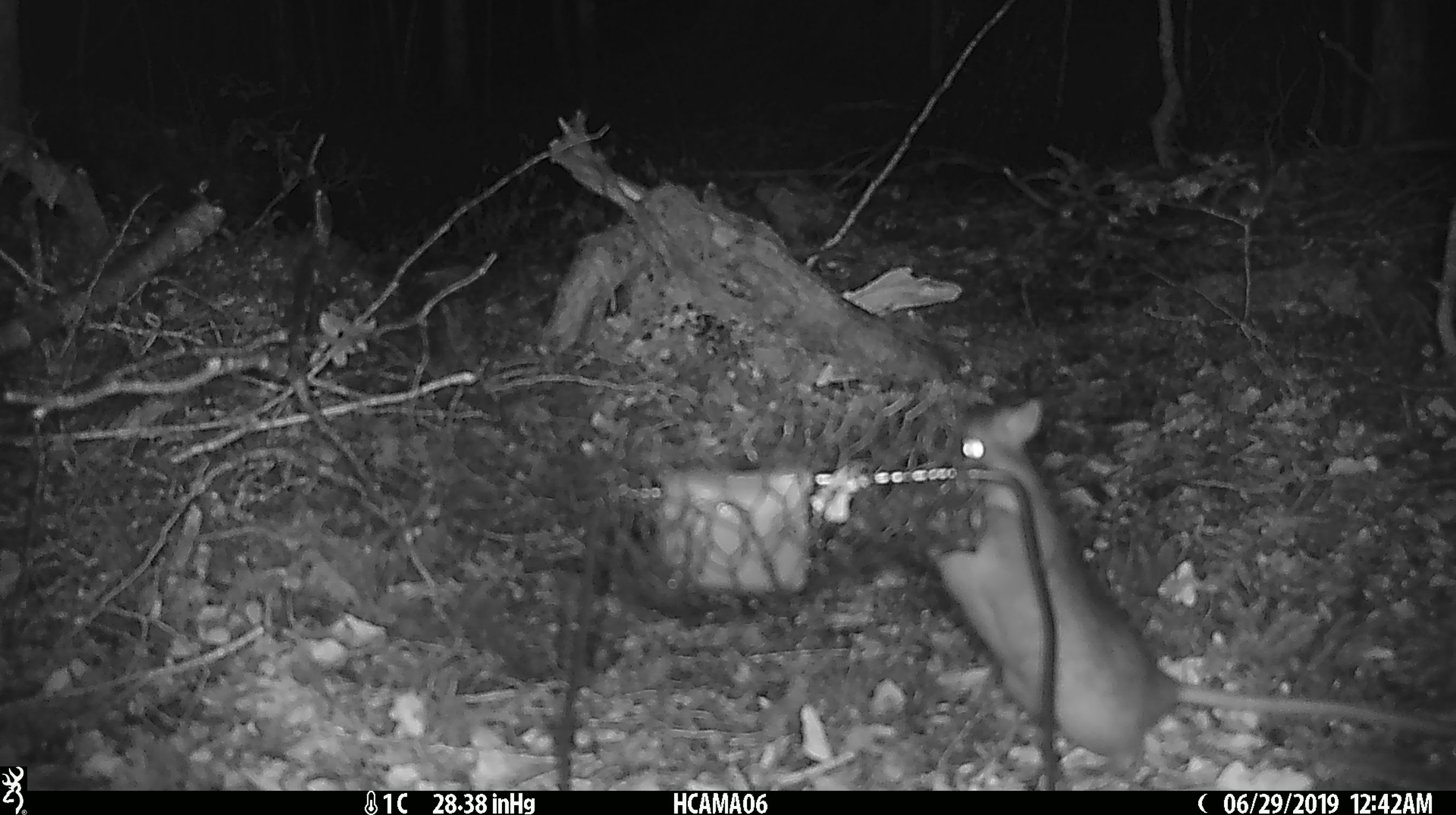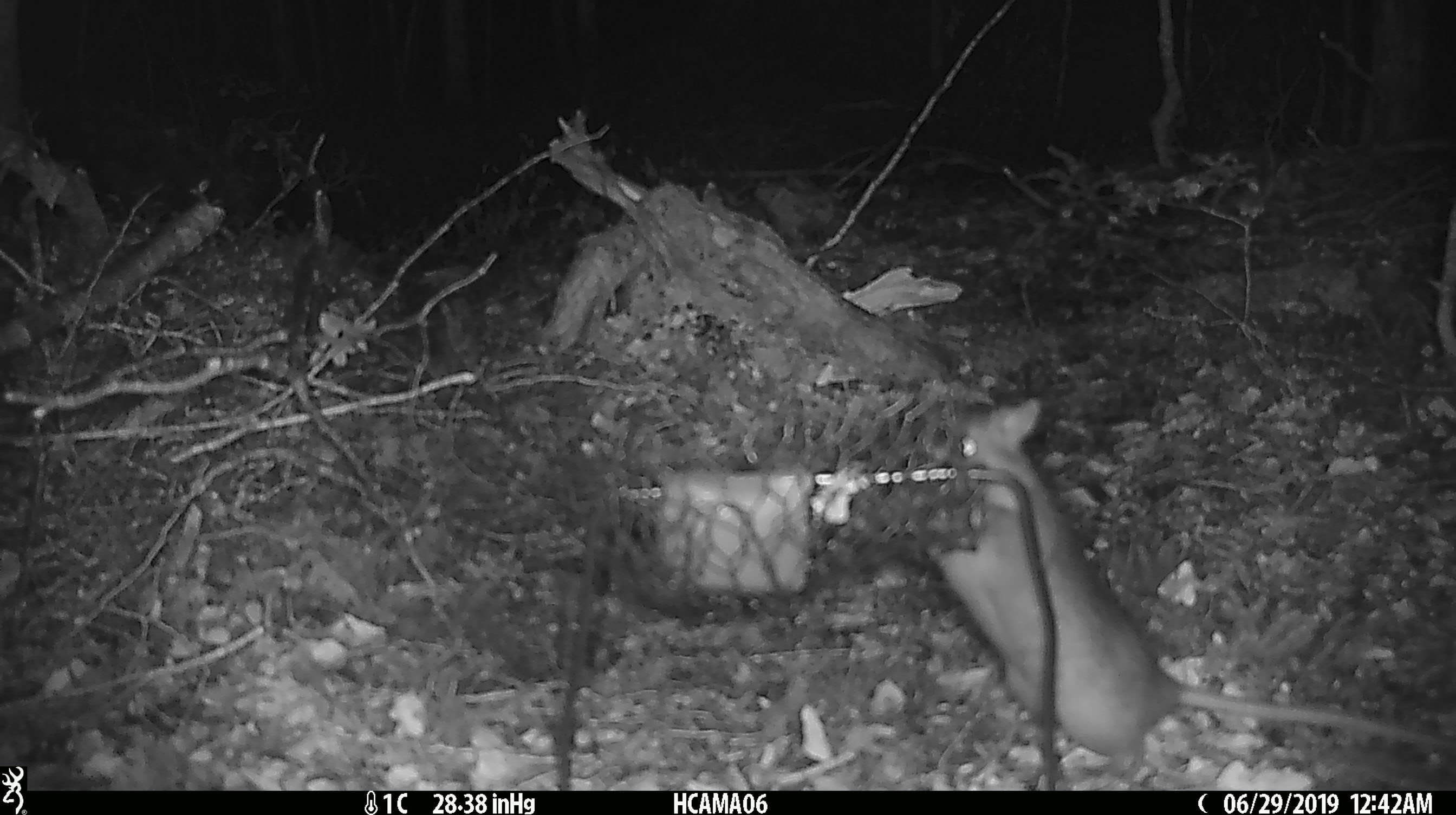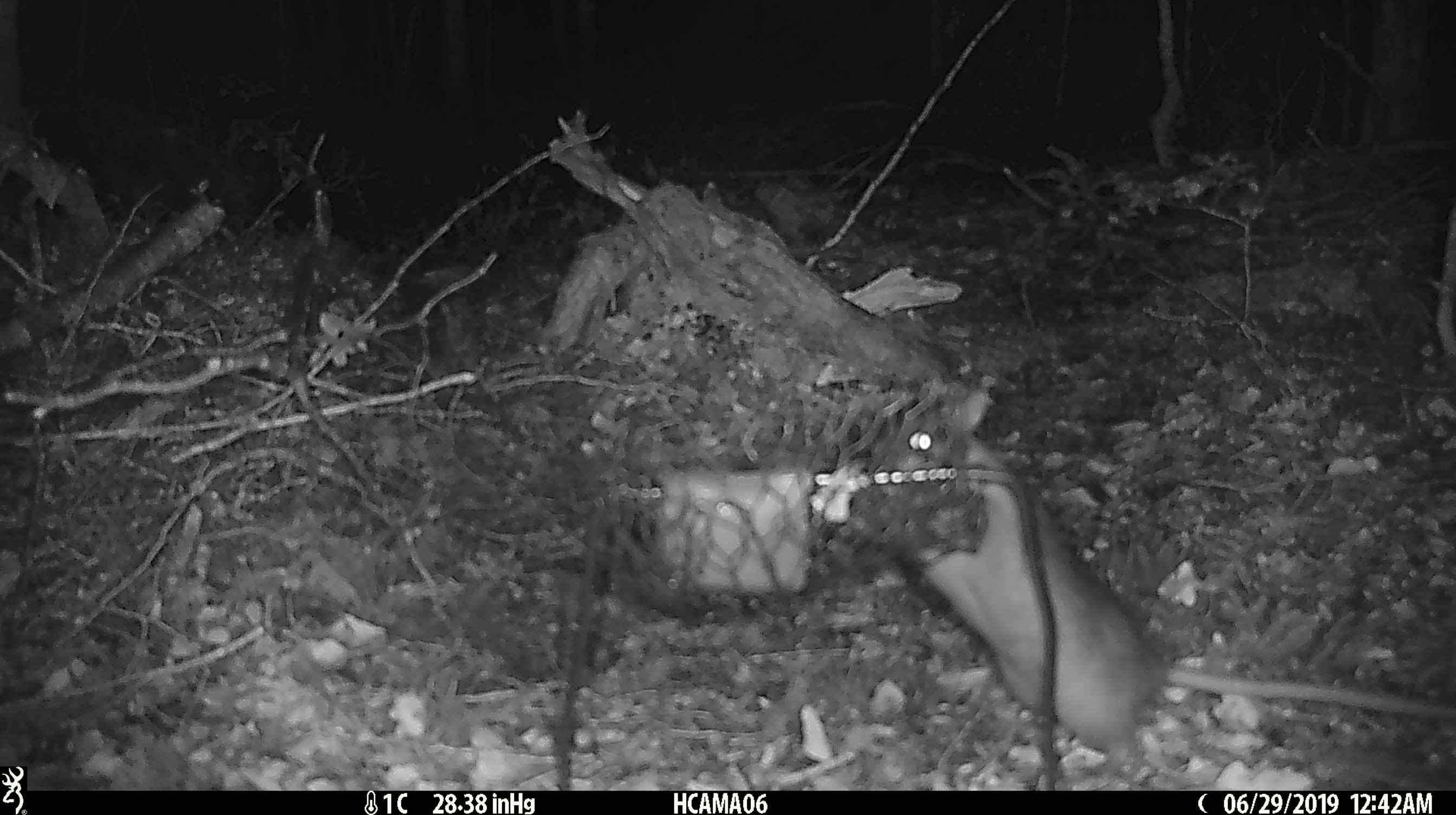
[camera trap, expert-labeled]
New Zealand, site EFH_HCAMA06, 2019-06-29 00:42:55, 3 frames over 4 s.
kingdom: Animalia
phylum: Chordata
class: Mammalia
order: Rodentia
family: Muridae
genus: Rattus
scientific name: Rattus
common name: rat